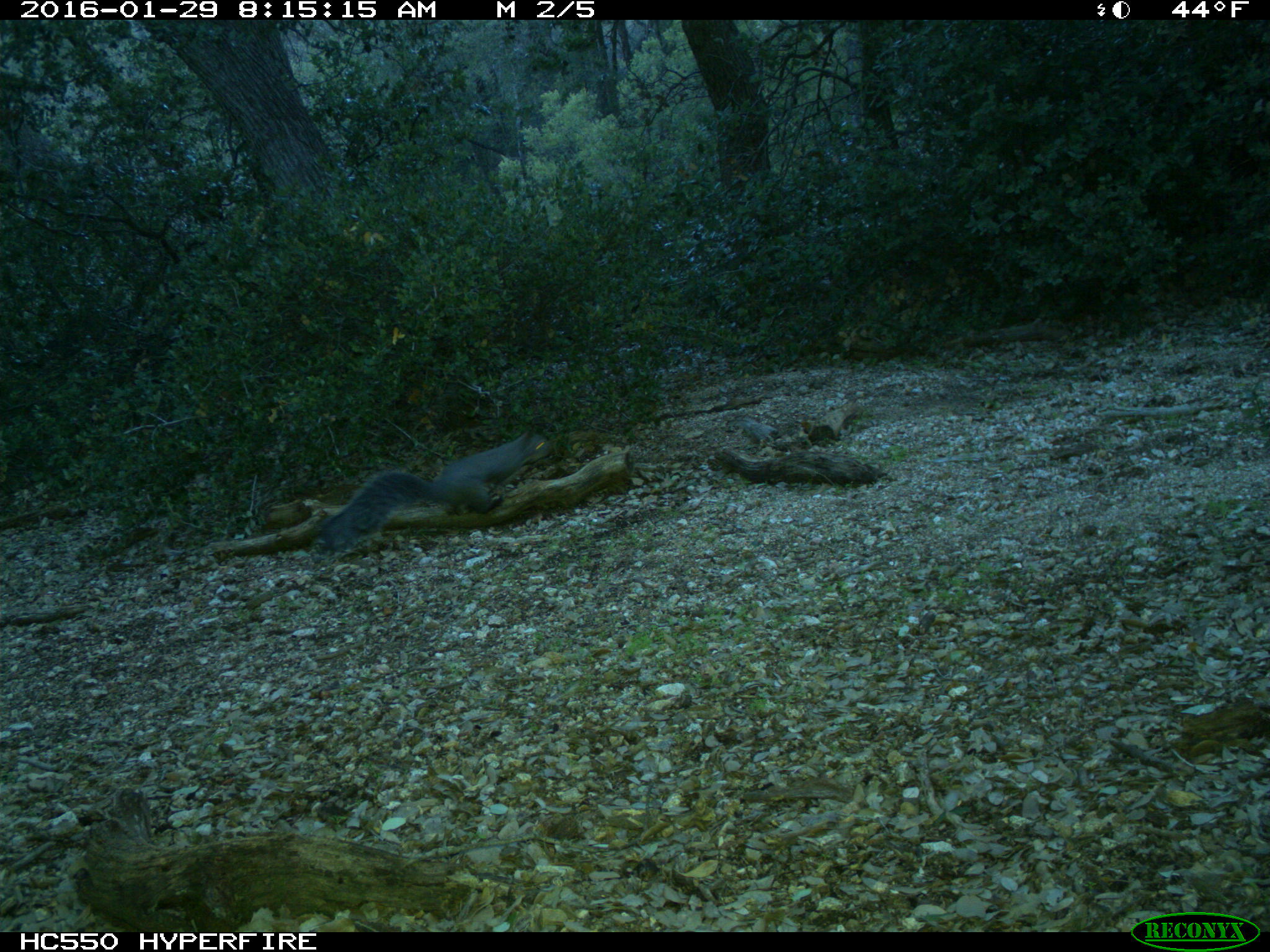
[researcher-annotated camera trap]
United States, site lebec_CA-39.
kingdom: Animalia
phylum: Chordata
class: Mammalia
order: Rodentia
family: Sciuridae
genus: Sciurus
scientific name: Sciurus carolinensis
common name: eastern gray squirrel